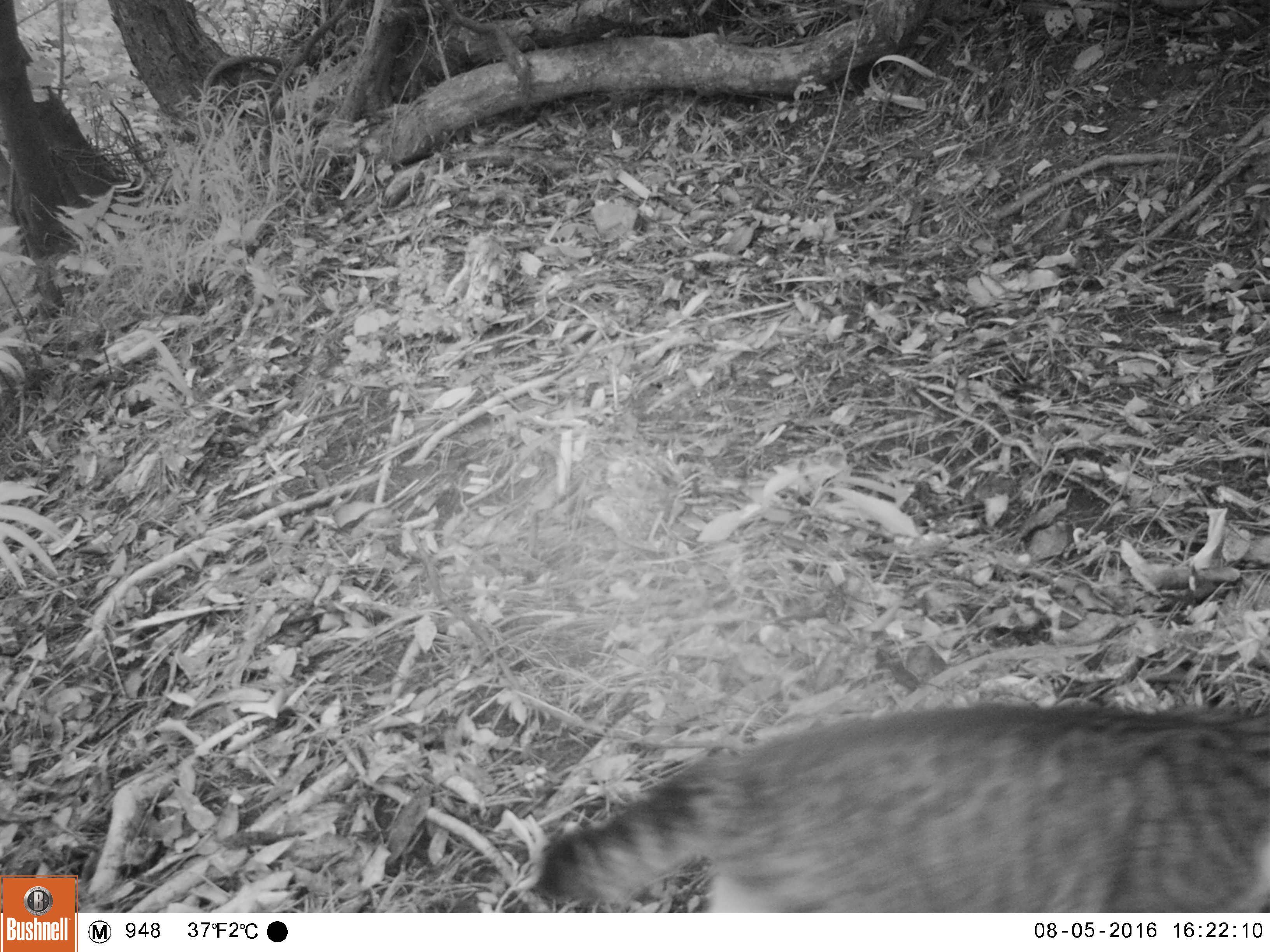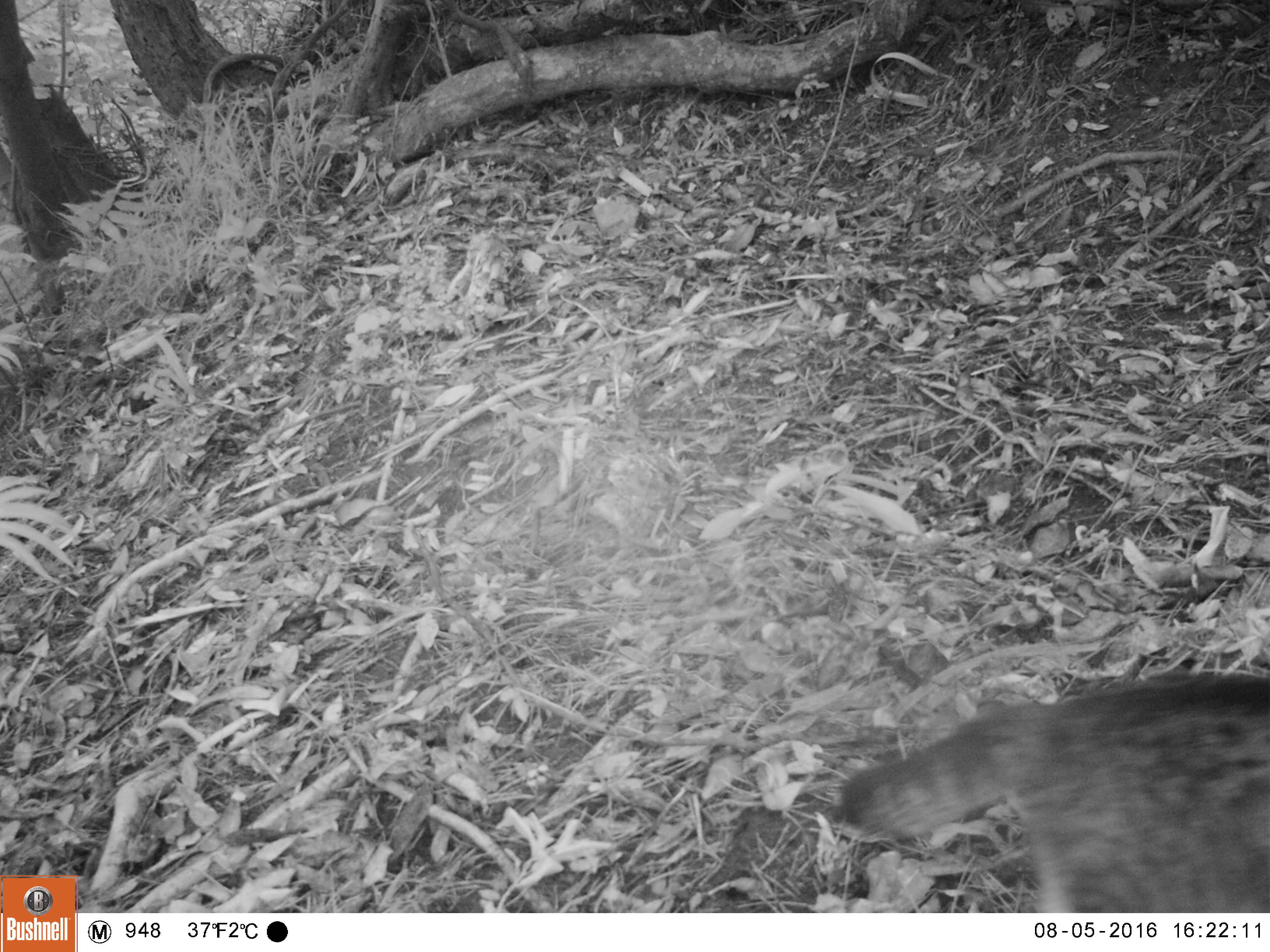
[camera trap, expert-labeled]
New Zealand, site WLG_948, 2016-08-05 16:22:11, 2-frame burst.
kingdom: Animalia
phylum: Chordata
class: Mammalia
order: Carnivora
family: Felidae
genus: Felis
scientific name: Felis catus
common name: domestic cat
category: cat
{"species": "cat (domestic cat) (Felis catus)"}